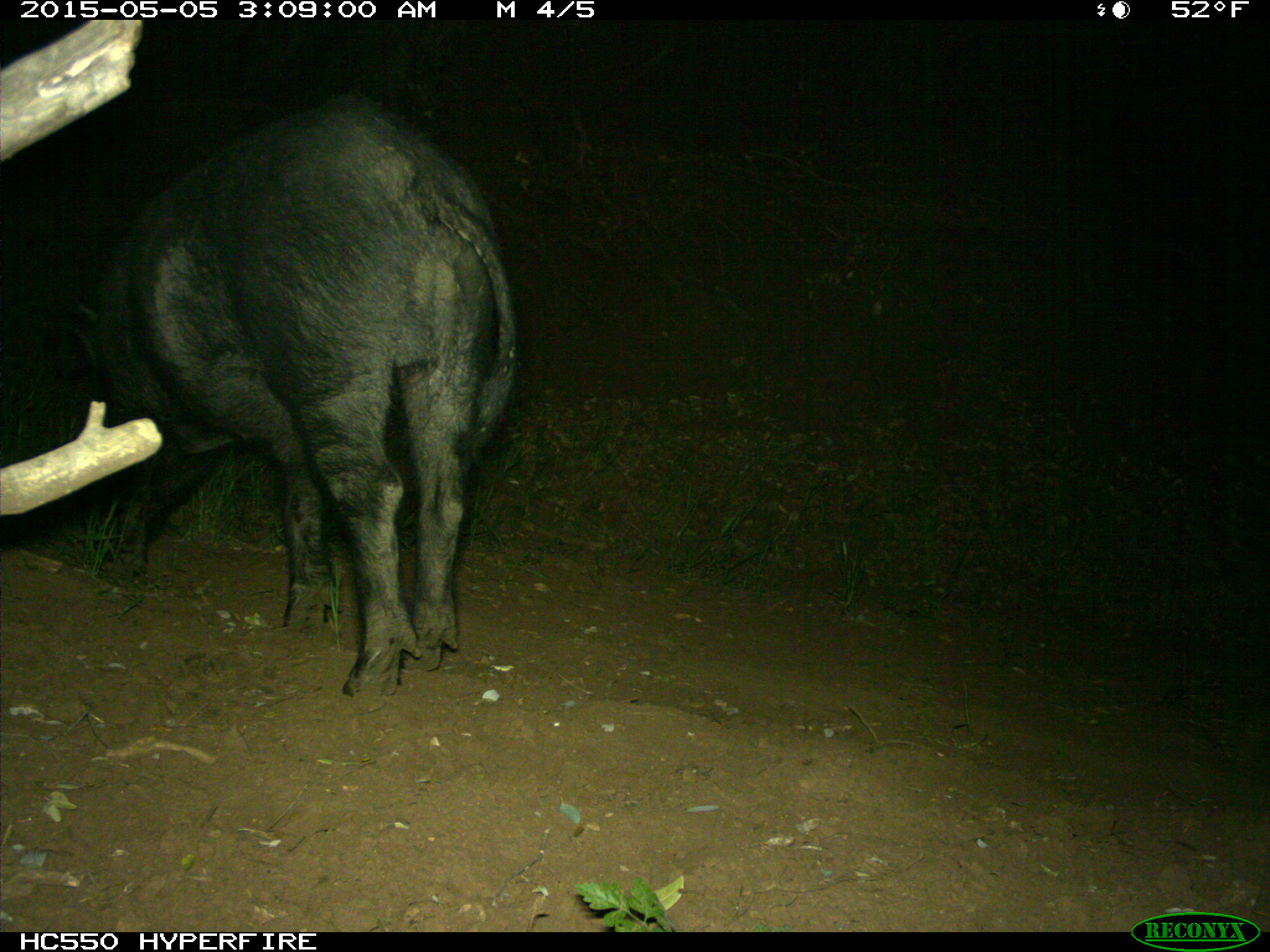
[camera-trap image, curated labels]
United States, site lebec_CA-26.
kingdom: Animalia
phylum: Chordata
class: Mammalia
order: Artiodactyla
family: Suidae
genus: Sus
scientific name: Sus scrofa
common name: wild boar